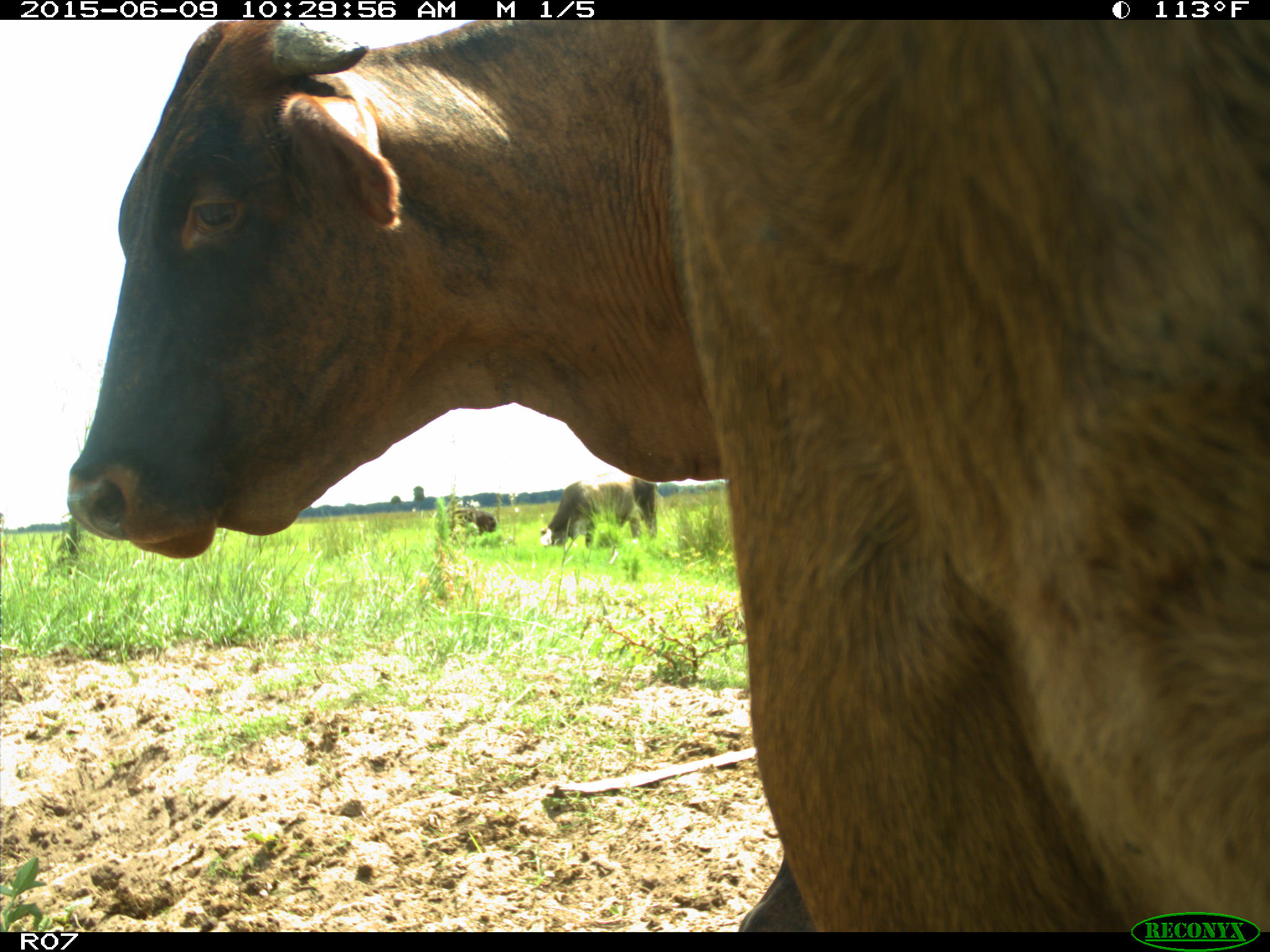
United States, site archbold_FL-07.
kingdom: Animalia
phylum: Chordata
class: Mammalia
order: Artiodactyla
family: Bovidae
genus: Bos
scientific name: Bos taurus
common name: domestic cow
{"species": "Bos taurus (domestic cow)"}